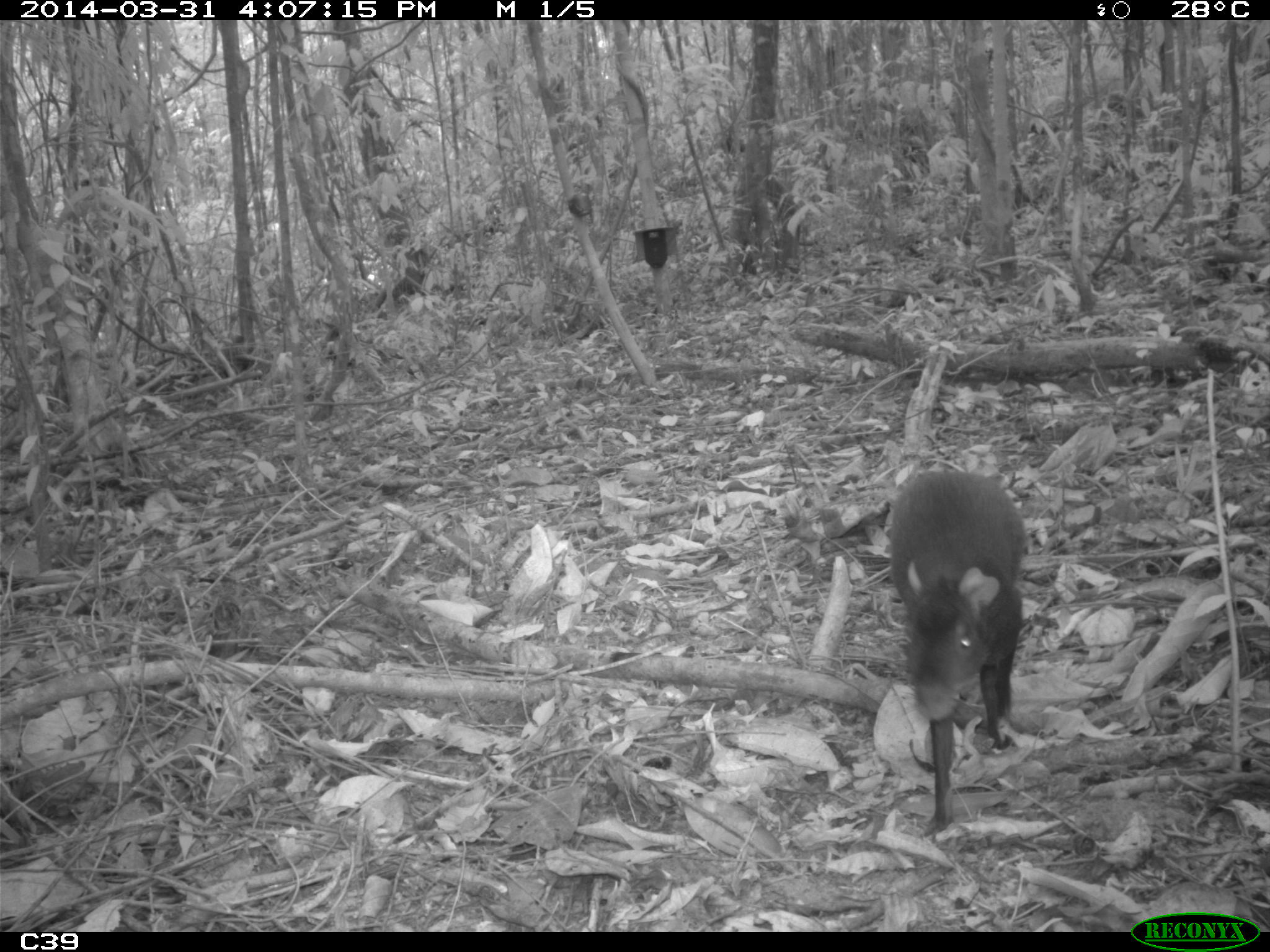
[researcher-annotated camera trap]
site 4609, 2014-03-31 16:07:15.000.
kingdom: Animalia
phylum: Chordata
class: Mammalia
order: Rodentia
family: Dasyproctidae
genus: Dasyprocta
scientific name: Dasyprocta leporina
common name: red-rumped agouti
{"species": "Dasyprocta leporina (red-rumped agouti)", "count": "1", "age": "adult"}